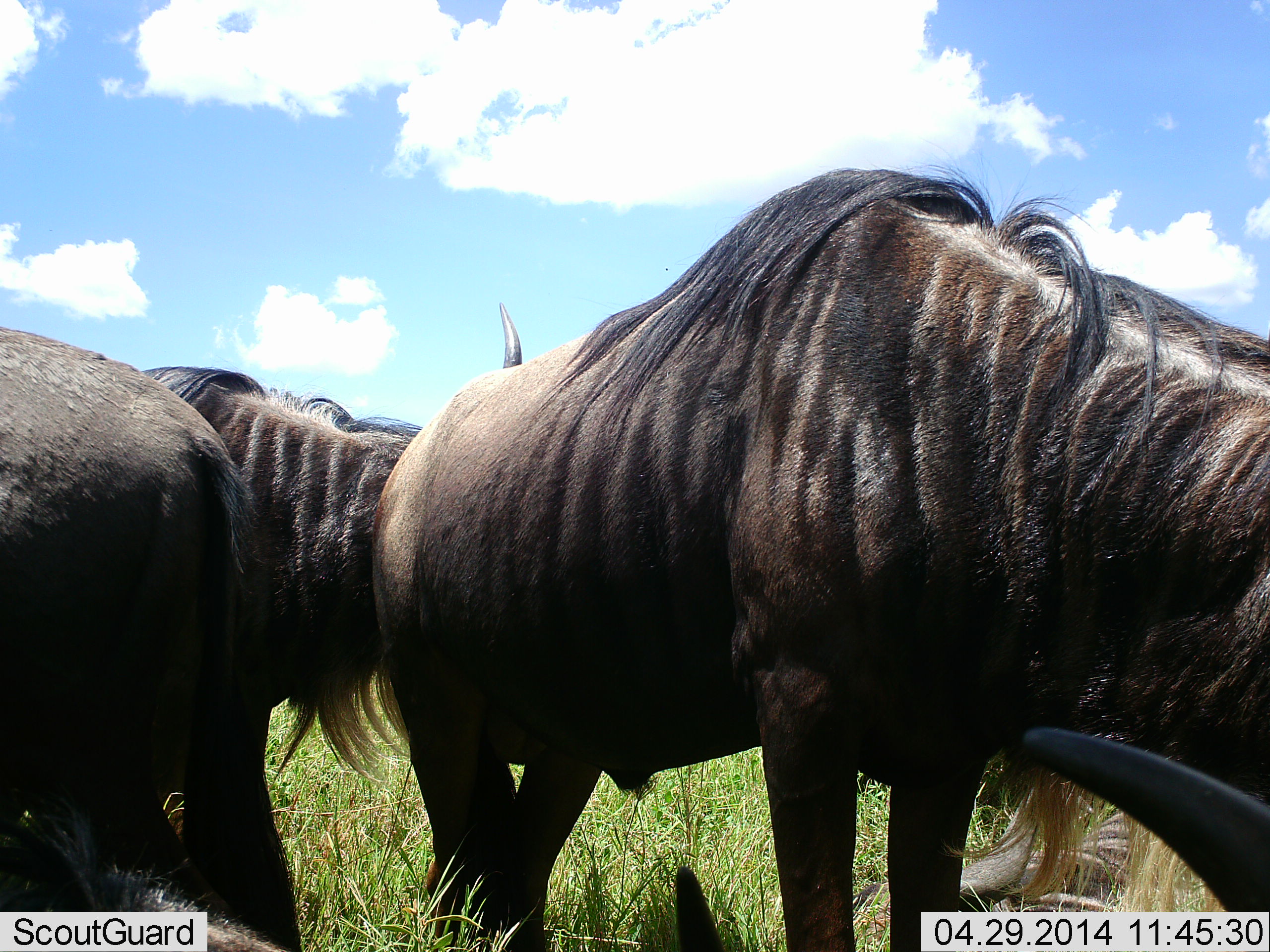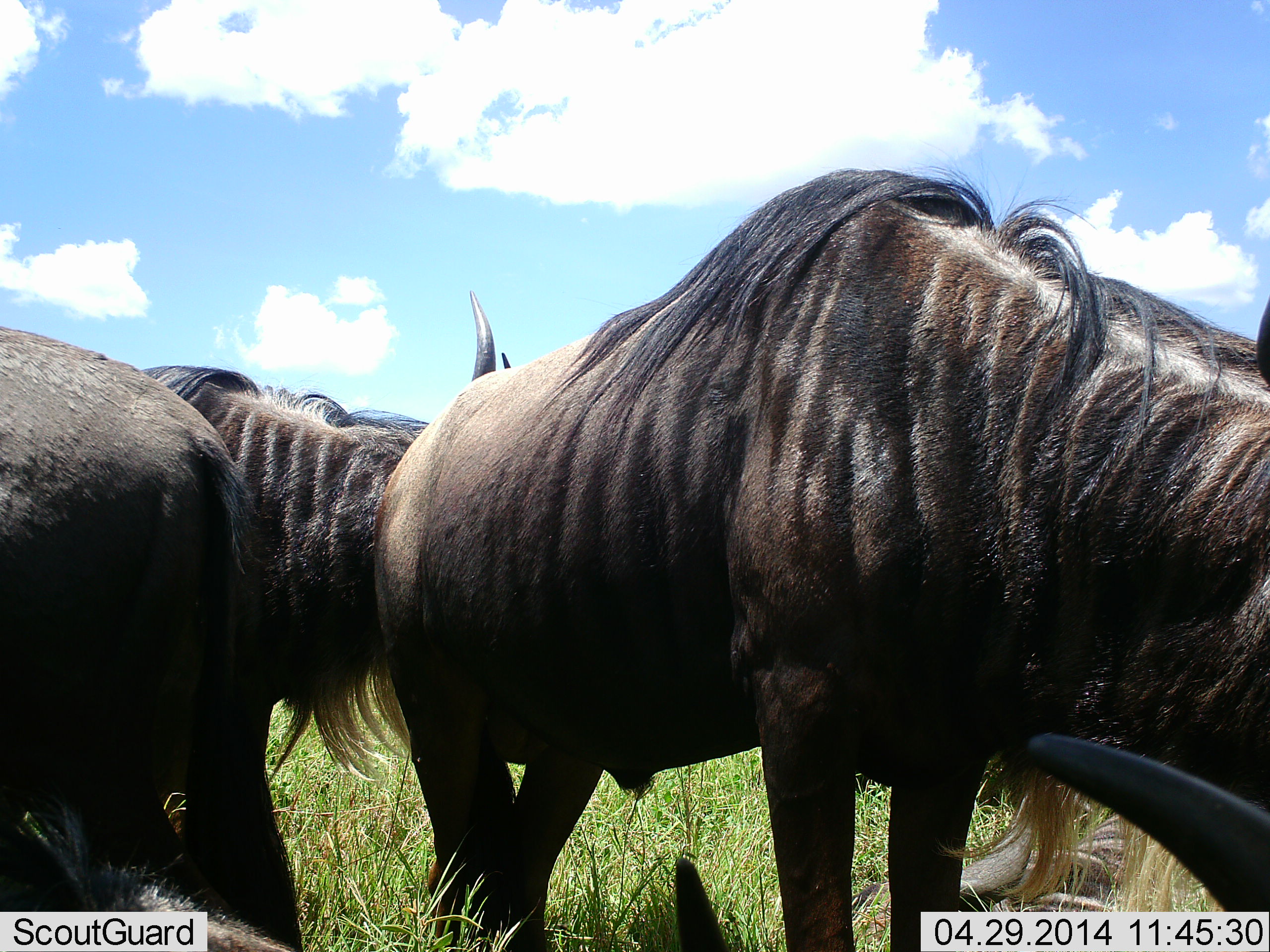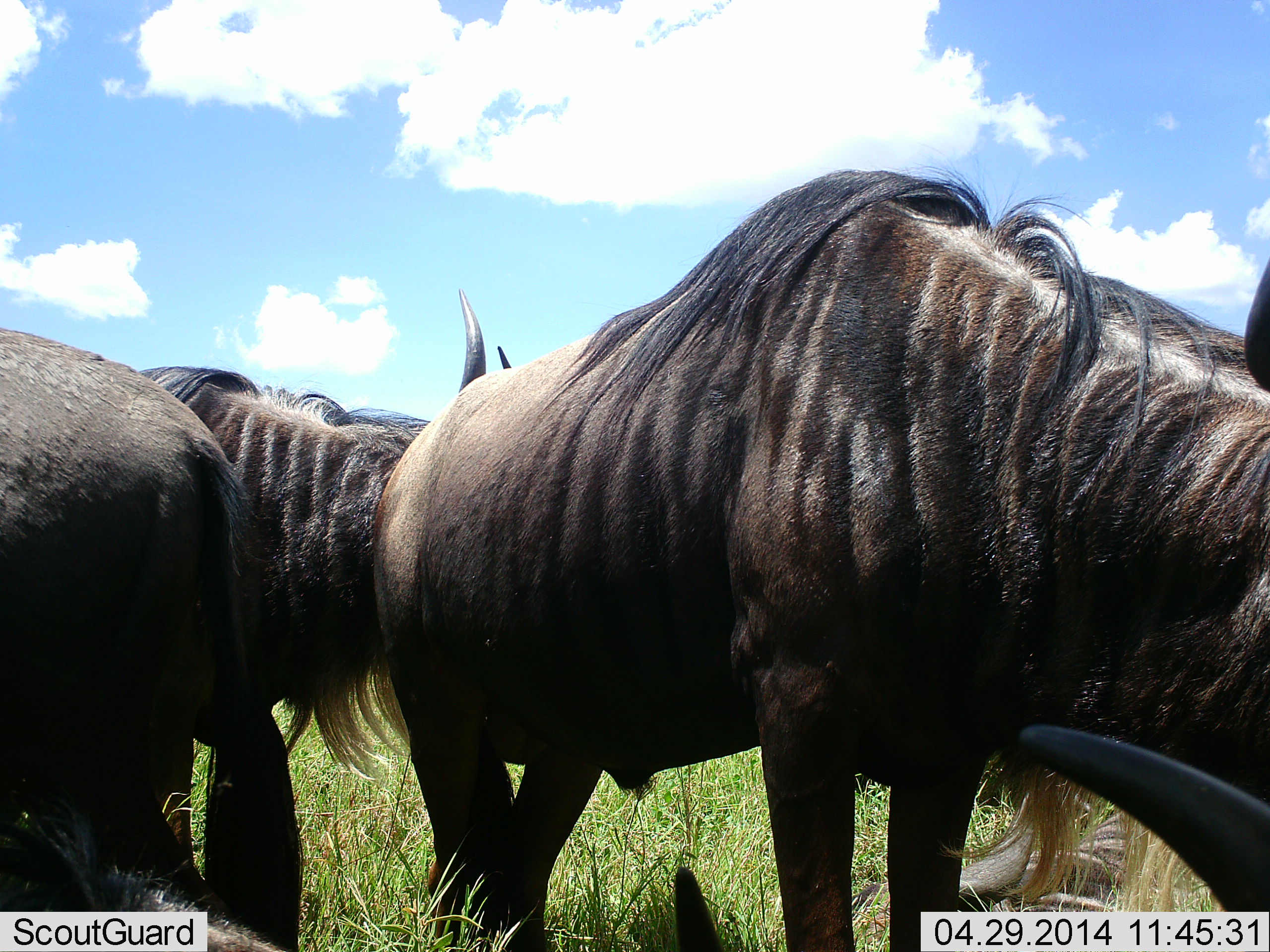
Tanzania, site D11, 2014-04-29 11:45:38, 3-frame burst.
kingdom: Animalia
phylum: Chordata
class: Mammalia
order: Artiodactyla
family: Bovidae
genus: Connochaetes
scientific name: Connochaetes taurinus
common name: blue wildebeest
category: wildebeest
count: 4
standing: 80%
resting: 50%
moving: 0%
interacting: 20%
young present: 0%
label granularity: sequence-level